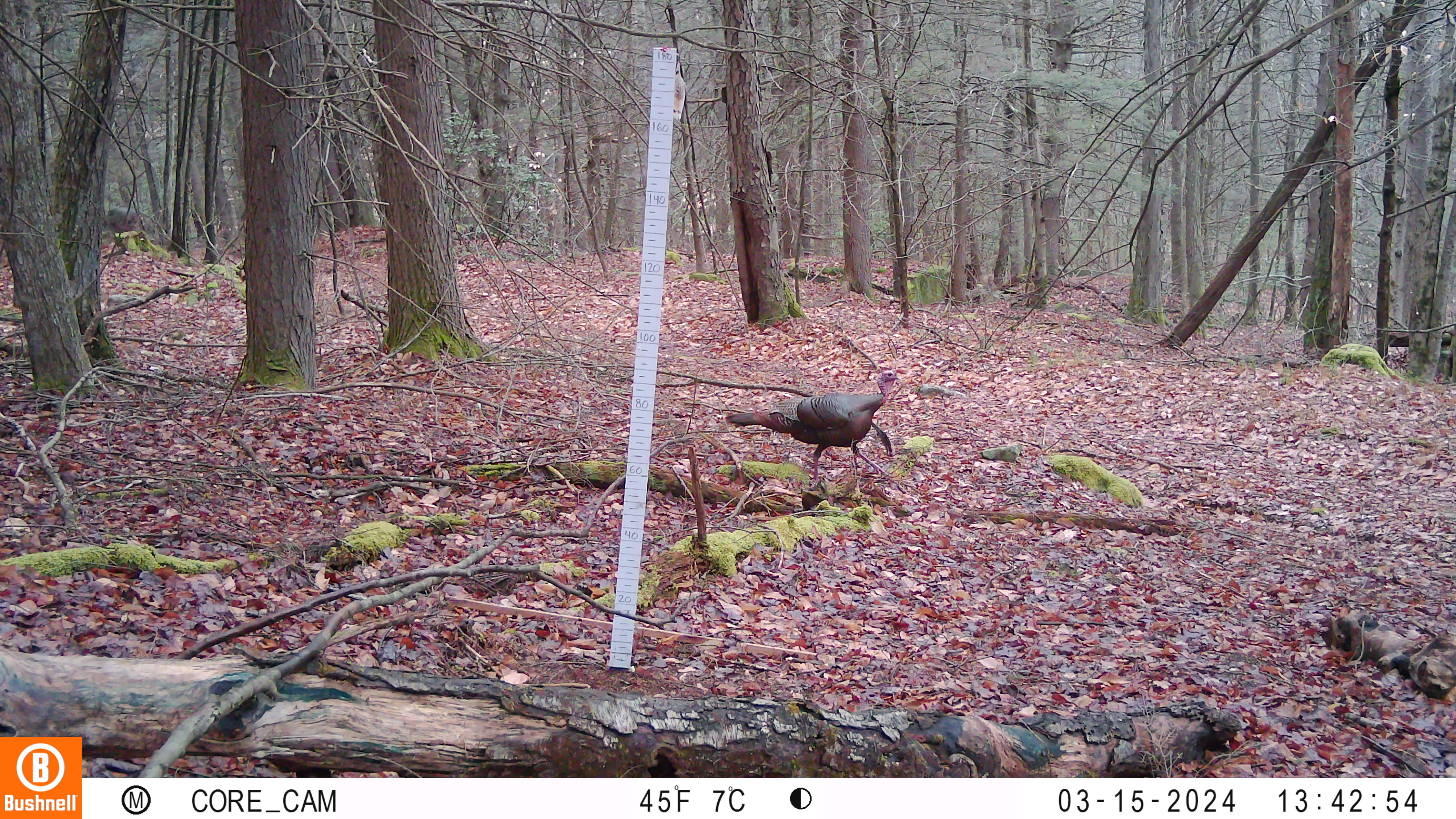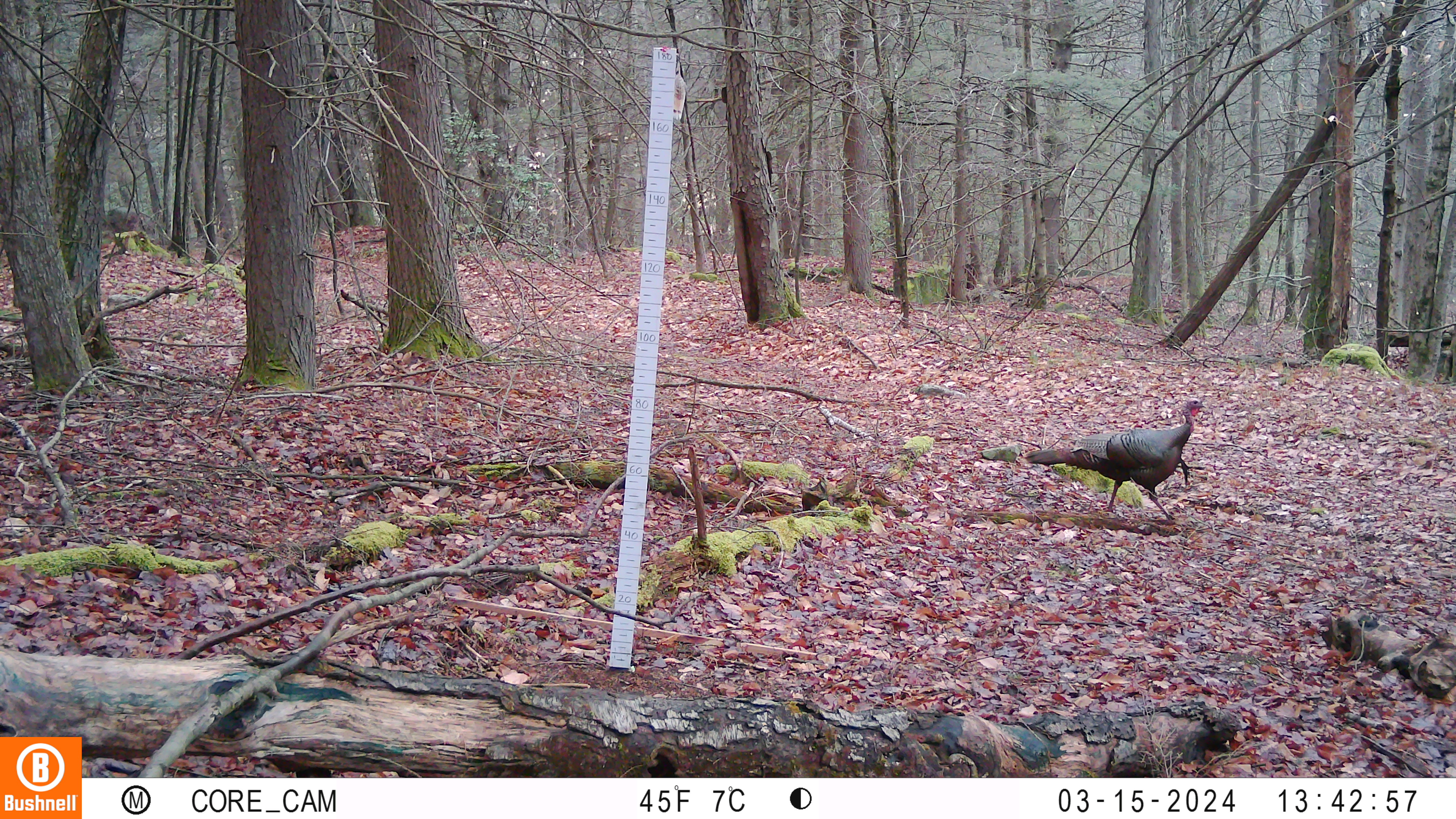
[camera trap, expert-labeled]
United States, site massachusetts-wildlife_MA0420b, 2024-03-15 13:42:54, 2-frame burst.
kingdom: Animalia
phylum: Chordata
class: Aves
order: Galliformes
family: Phasianidae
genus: Meleagris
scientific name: Meleagris gallopavo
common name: wild turkey